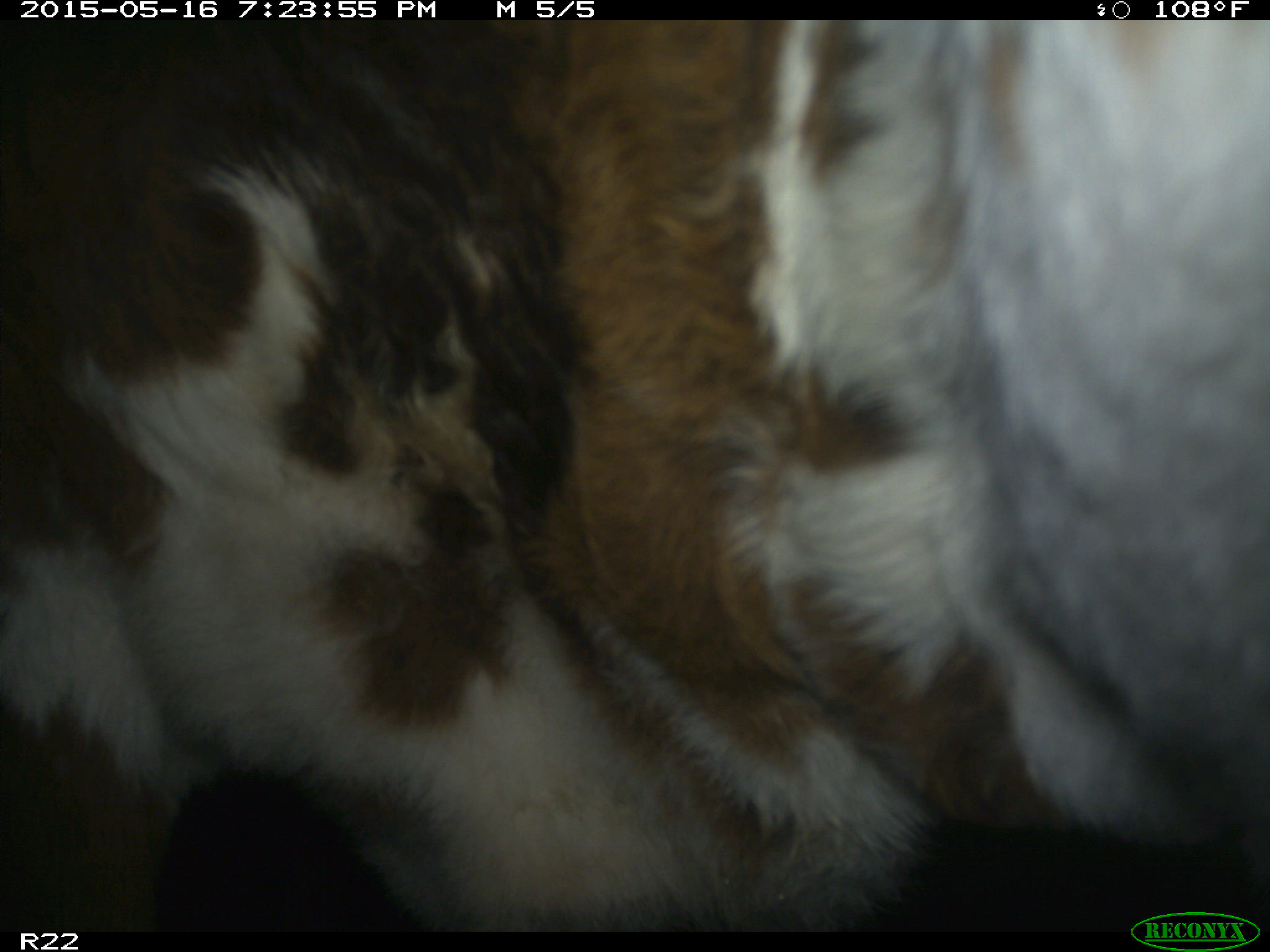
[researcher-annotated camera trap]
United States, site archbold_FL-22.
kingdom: Animalia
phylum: Chordata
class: Mammalia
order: Artiodactyla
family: Bovidae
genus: Bos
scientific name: Bos taurus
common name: domestic cow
Bos taurus (domestic cow).